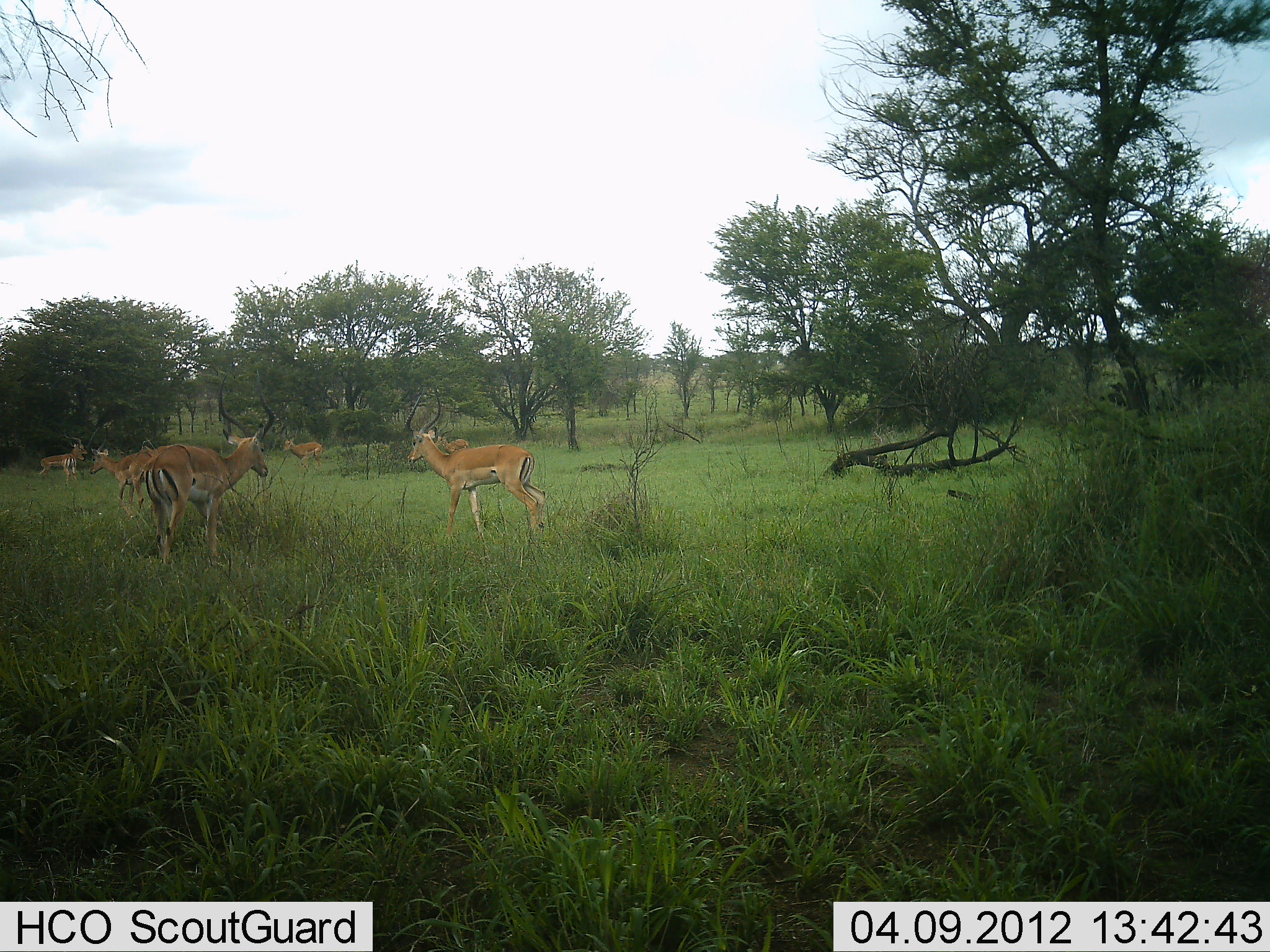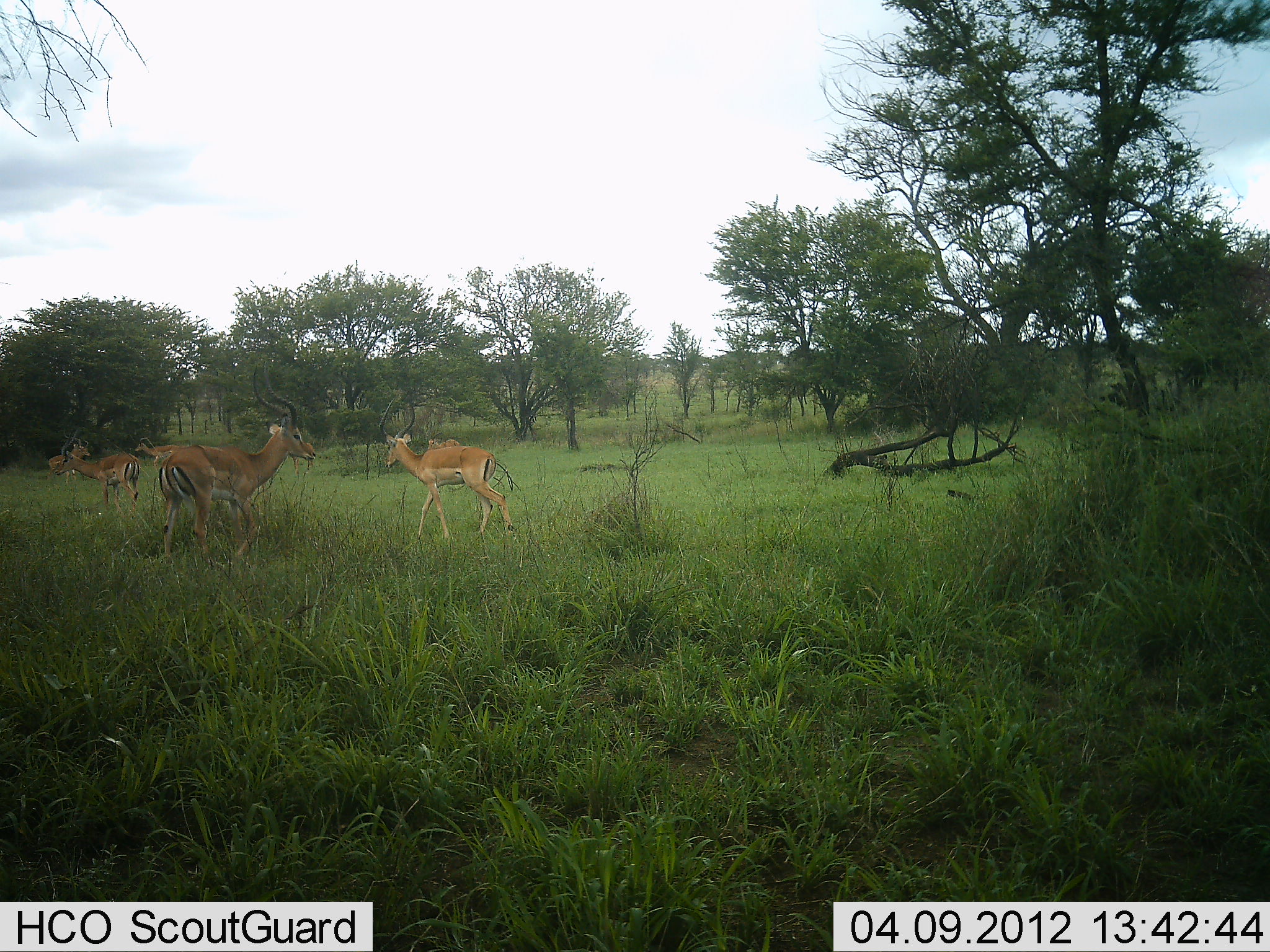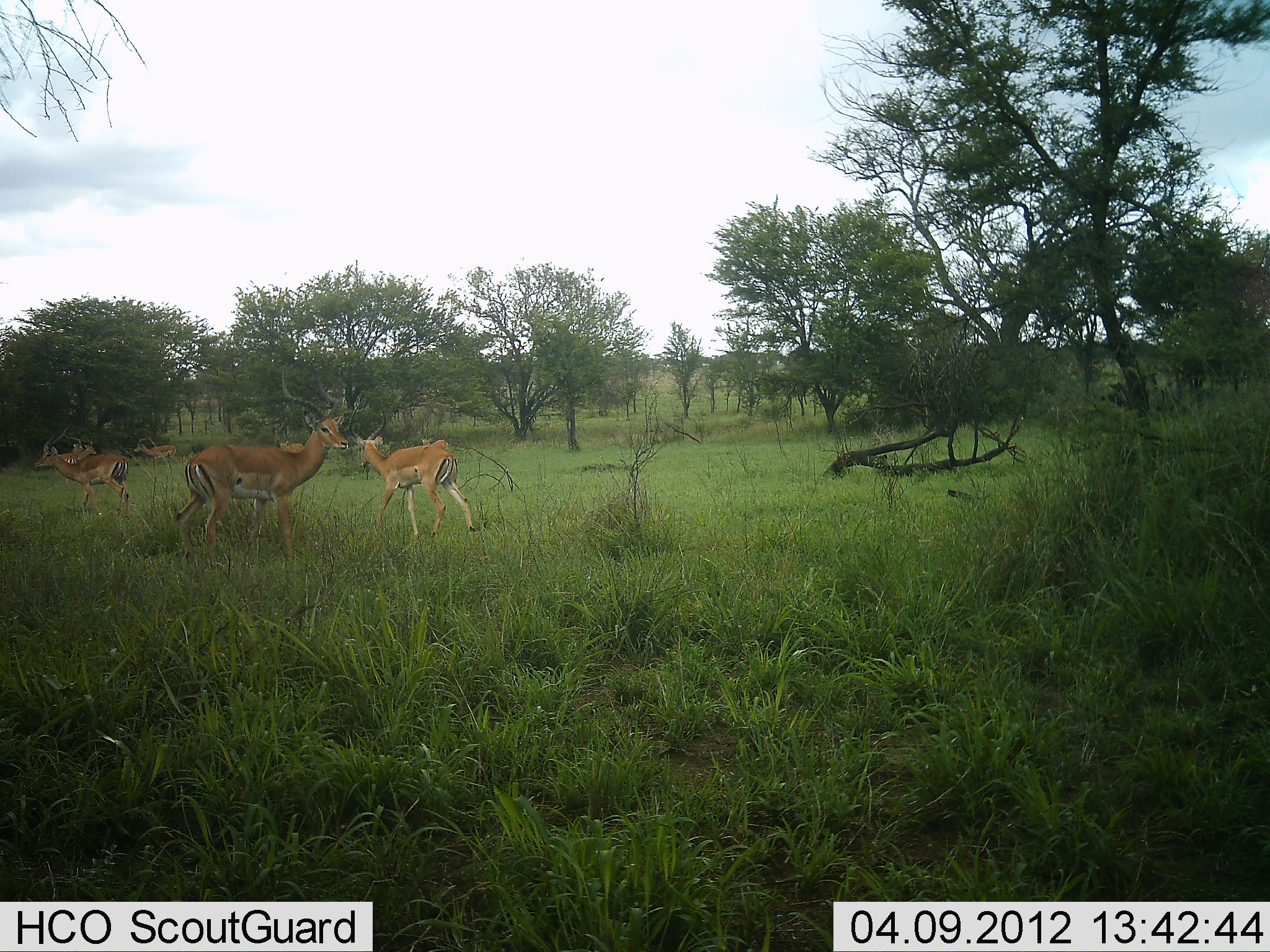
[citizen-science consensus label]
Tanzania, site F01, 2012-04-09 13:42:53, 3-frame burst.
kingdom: Animalia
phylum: Chordata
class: Mammalia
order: Artiodactyla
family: Bovidae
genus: Aepyceros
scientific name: Aepyceros melampus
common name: impala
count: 5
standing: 36%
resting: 0%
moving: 100%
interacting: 0%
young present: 0%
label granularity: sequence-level